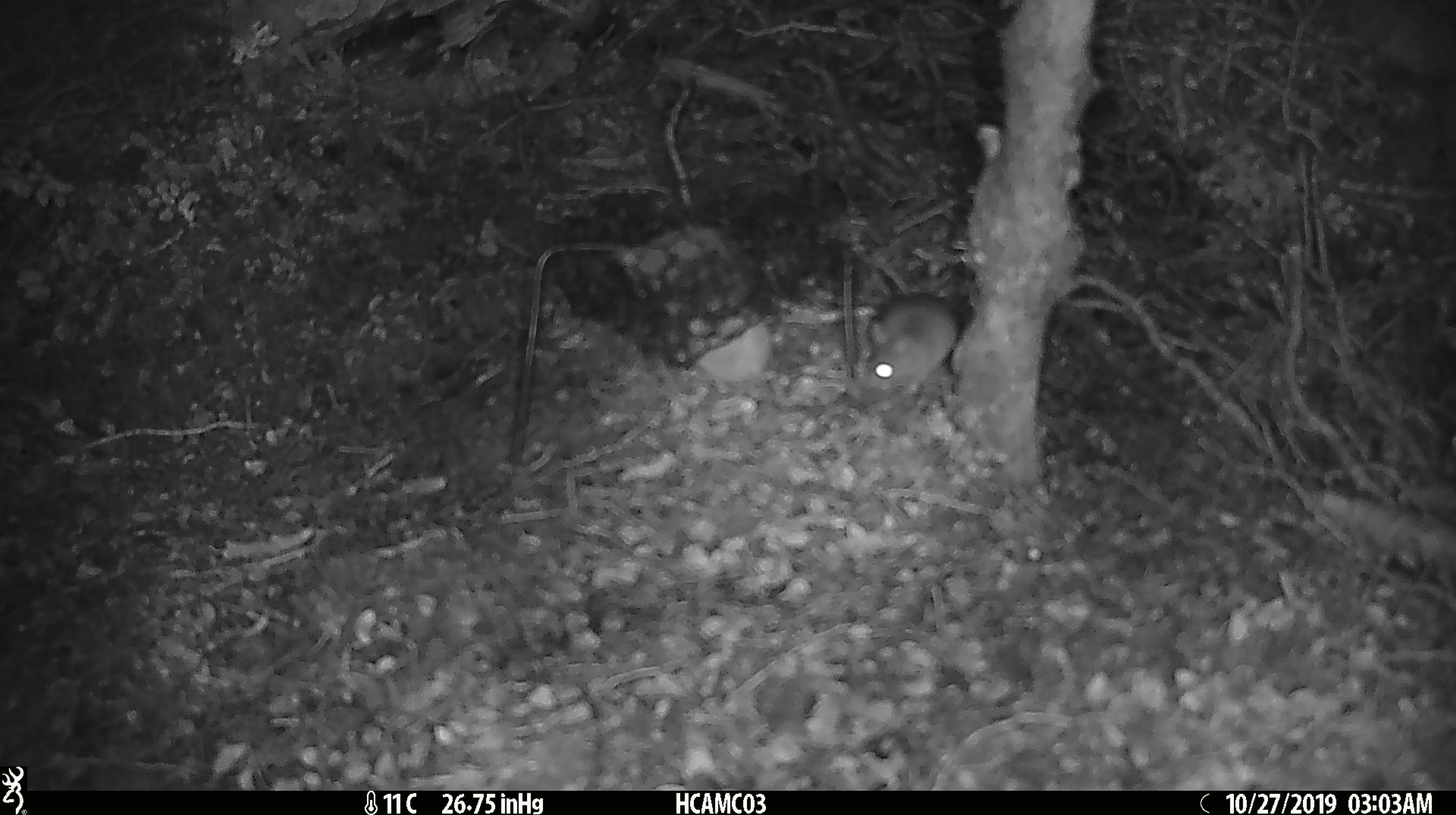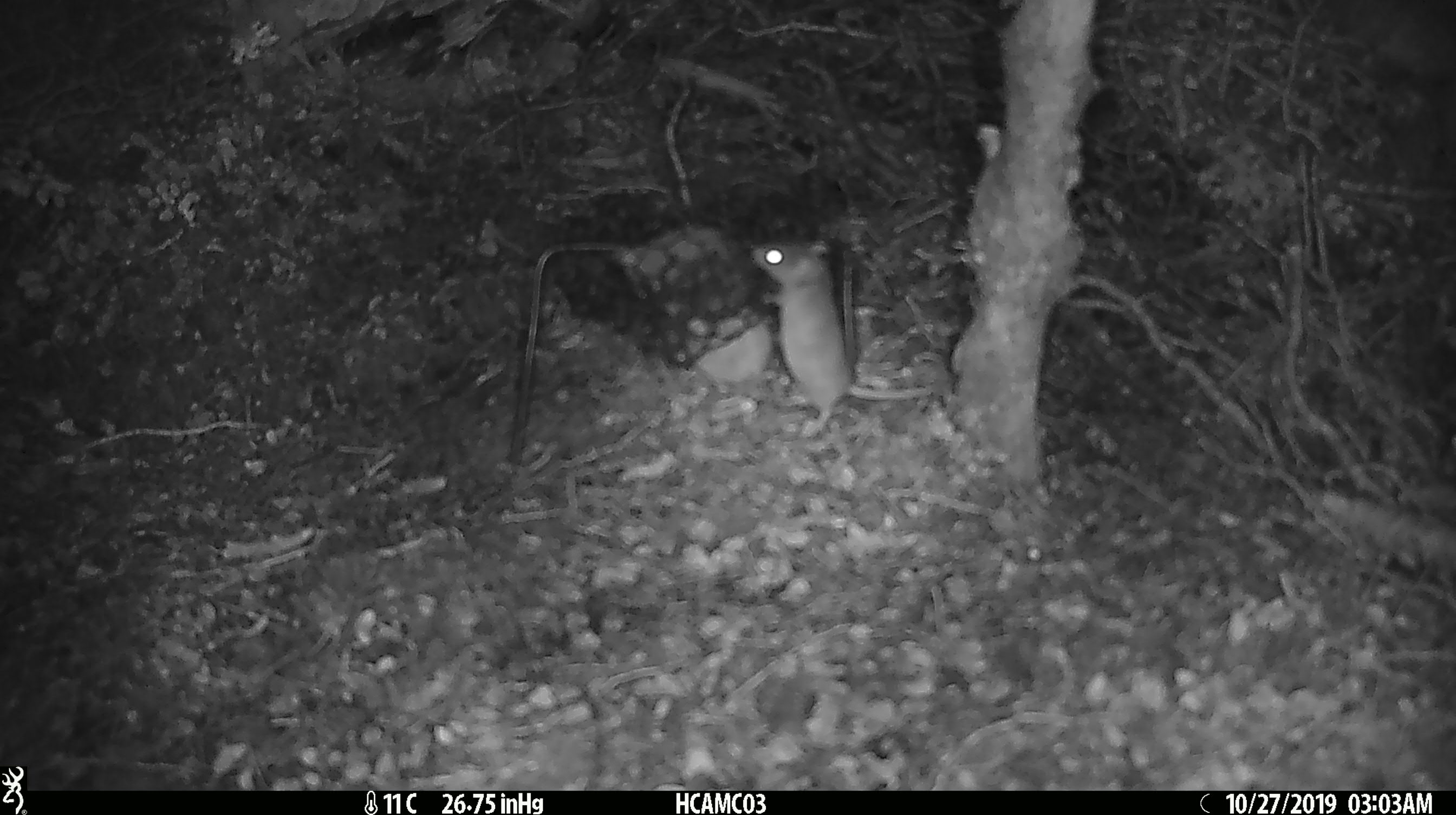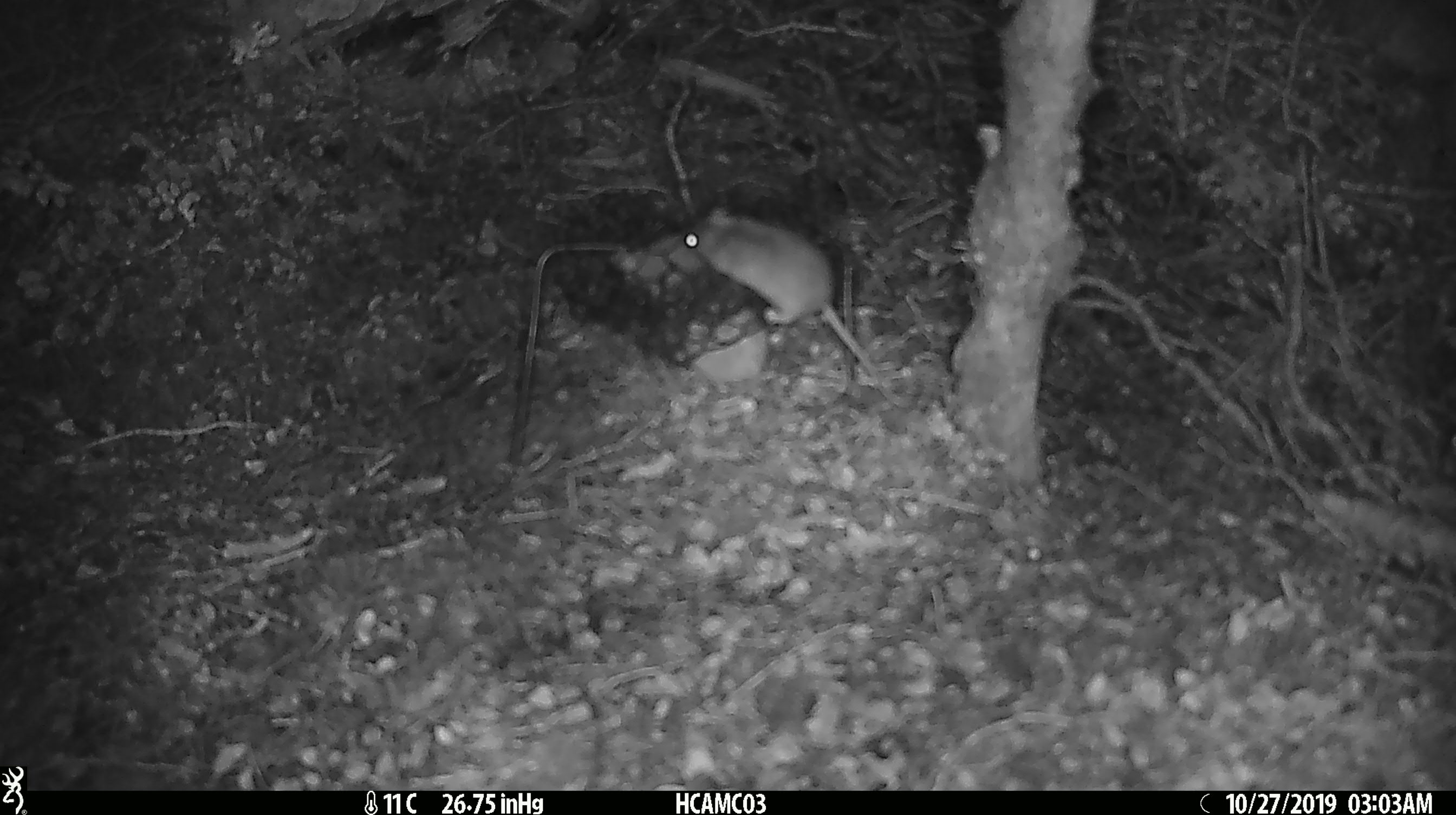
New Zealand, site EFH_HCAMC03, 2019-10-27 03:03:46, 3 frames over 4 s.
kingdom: Animalia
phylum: Chordata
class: Mammalia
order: Rodentia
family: Muridae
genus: Mus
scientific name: Mus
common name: mouse